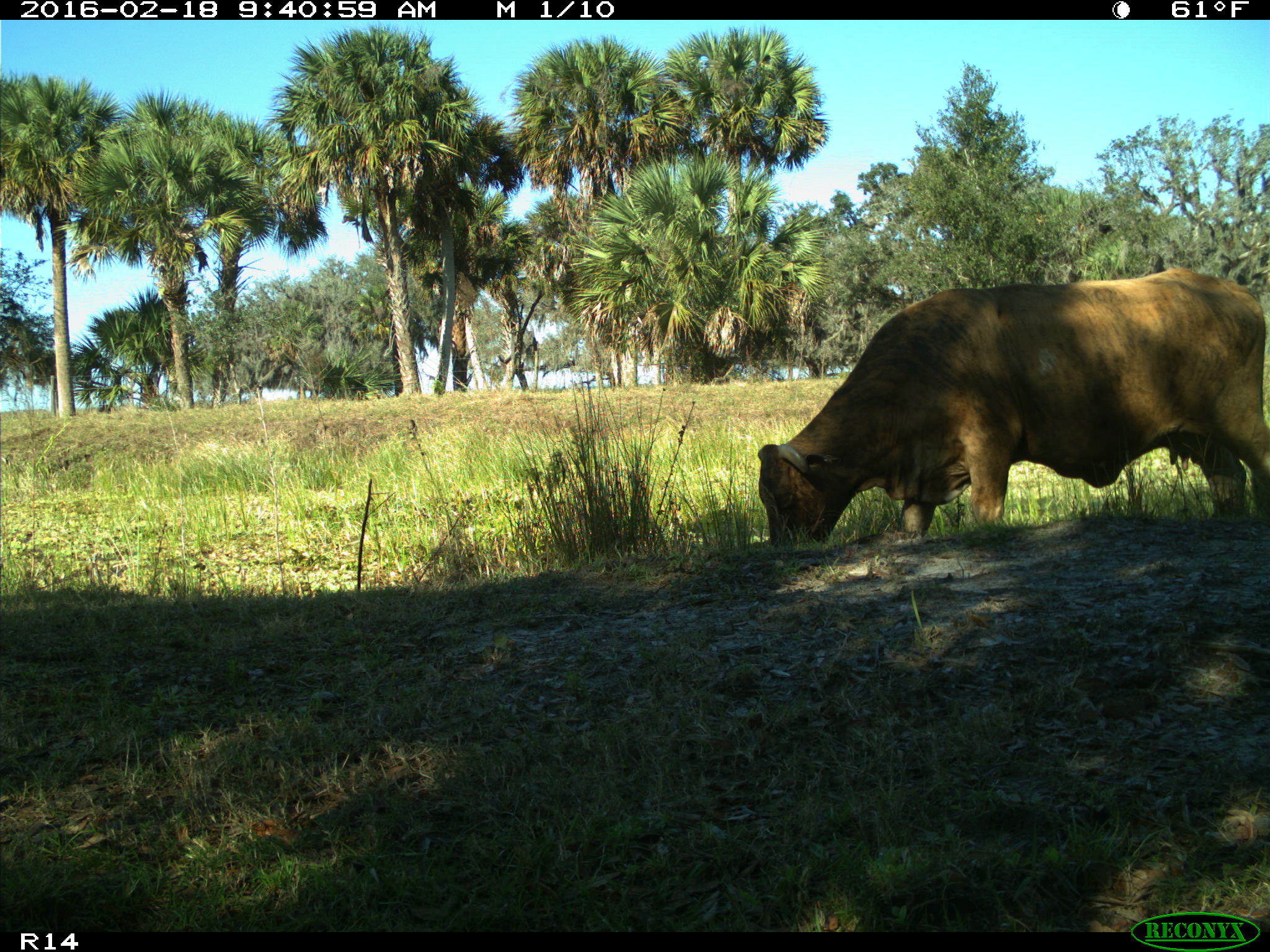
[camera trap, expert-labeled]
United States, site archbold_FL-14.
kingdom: Animalia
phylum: Chordata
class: Mammalia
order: Artiodactyla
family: Bovidae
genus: Bos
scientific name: Bos taurus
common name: domestic cow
Bos taurus (domestic cow).